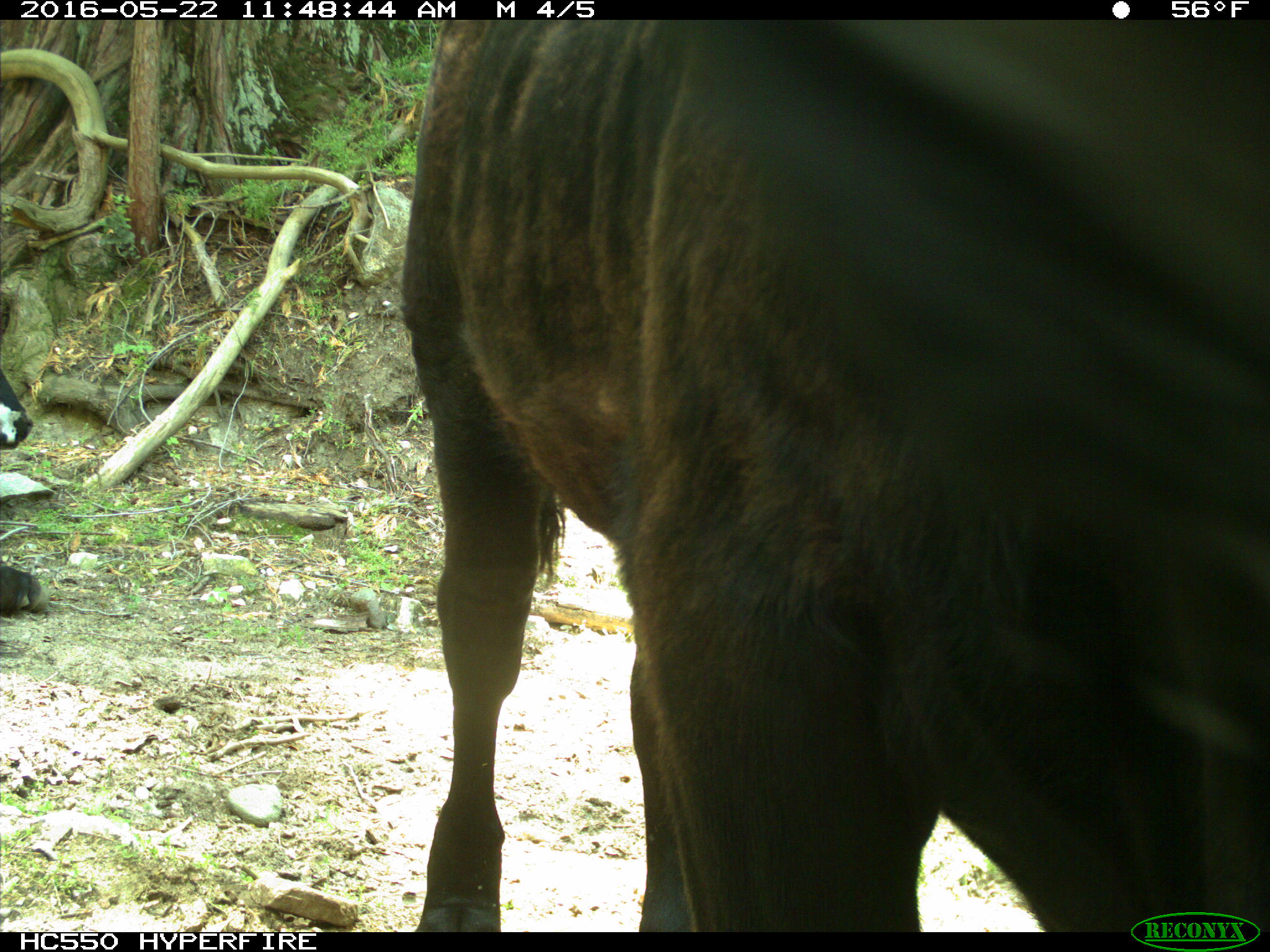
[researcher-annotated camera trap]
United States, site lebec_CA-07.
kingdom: Animalia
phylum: Chordata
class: Mammalia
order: Artiodactyla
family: Bovidae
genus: Bos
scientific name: Bos taurus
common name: domestic cow